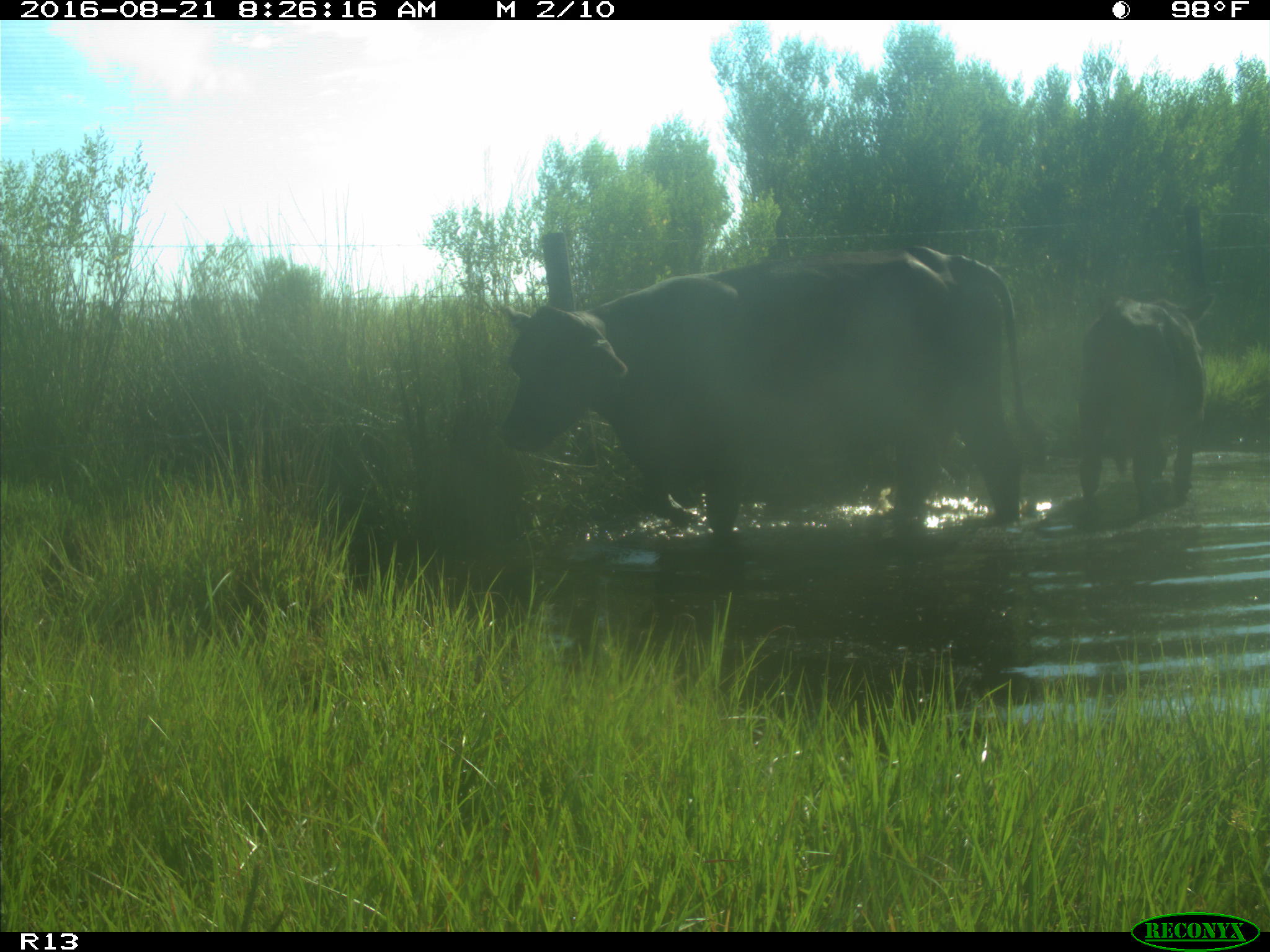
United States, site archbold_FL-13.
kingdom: Animalia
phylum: Chordata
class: Mammalia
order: Artiodactyla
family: Bovidae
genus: Bos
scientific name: Bos taurus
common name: domestic cow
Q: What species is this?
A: Bos taurus (domestic cow).